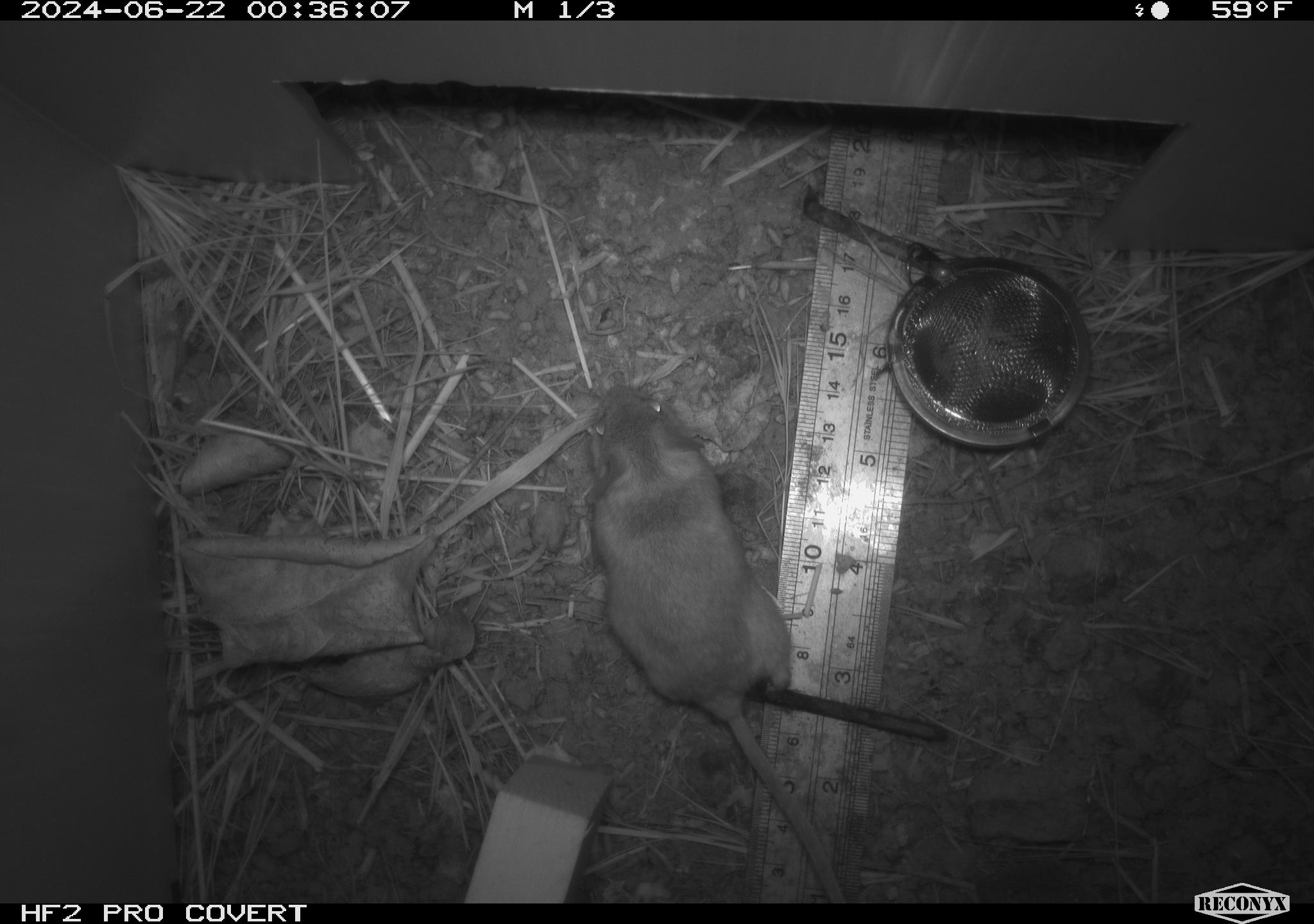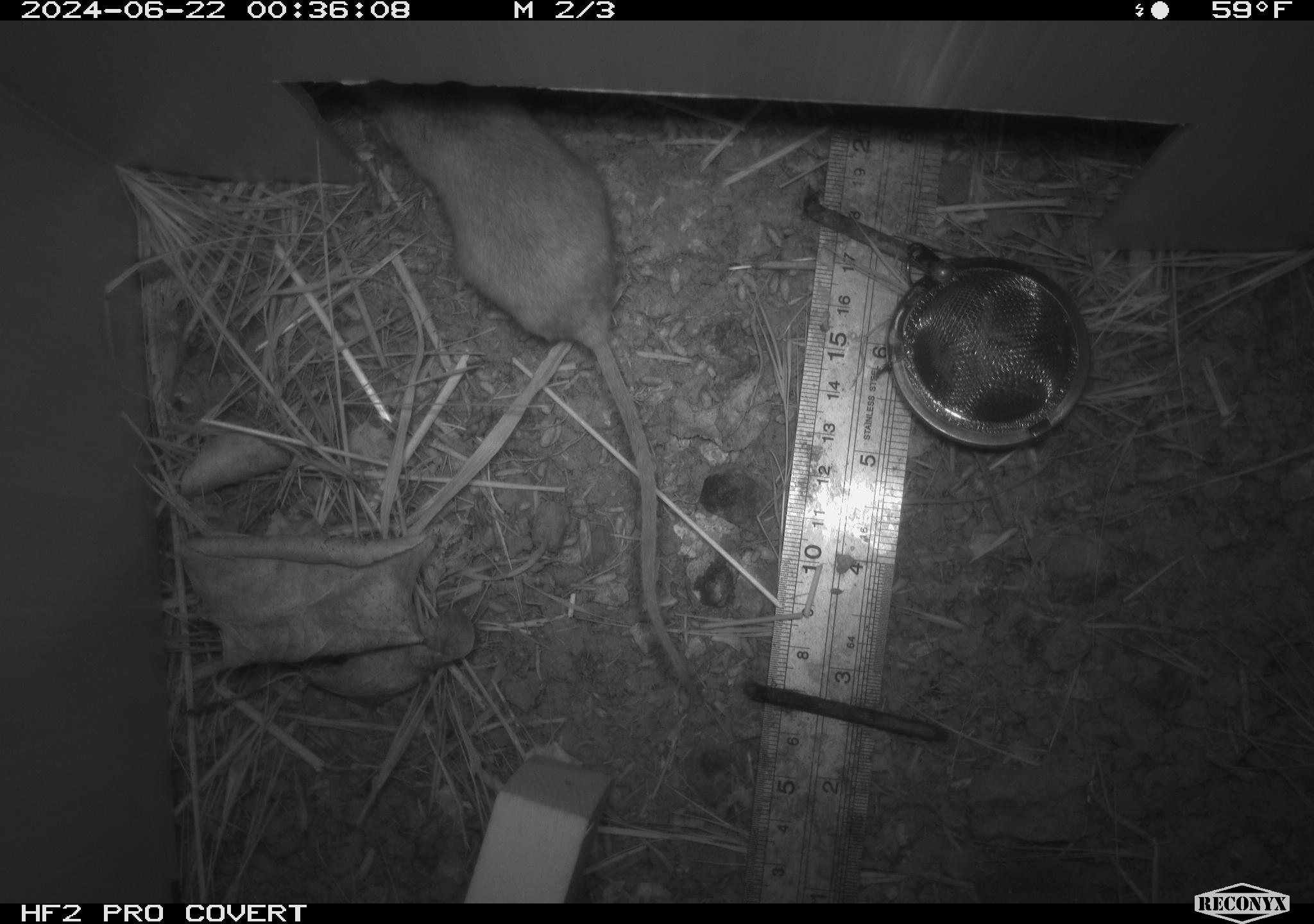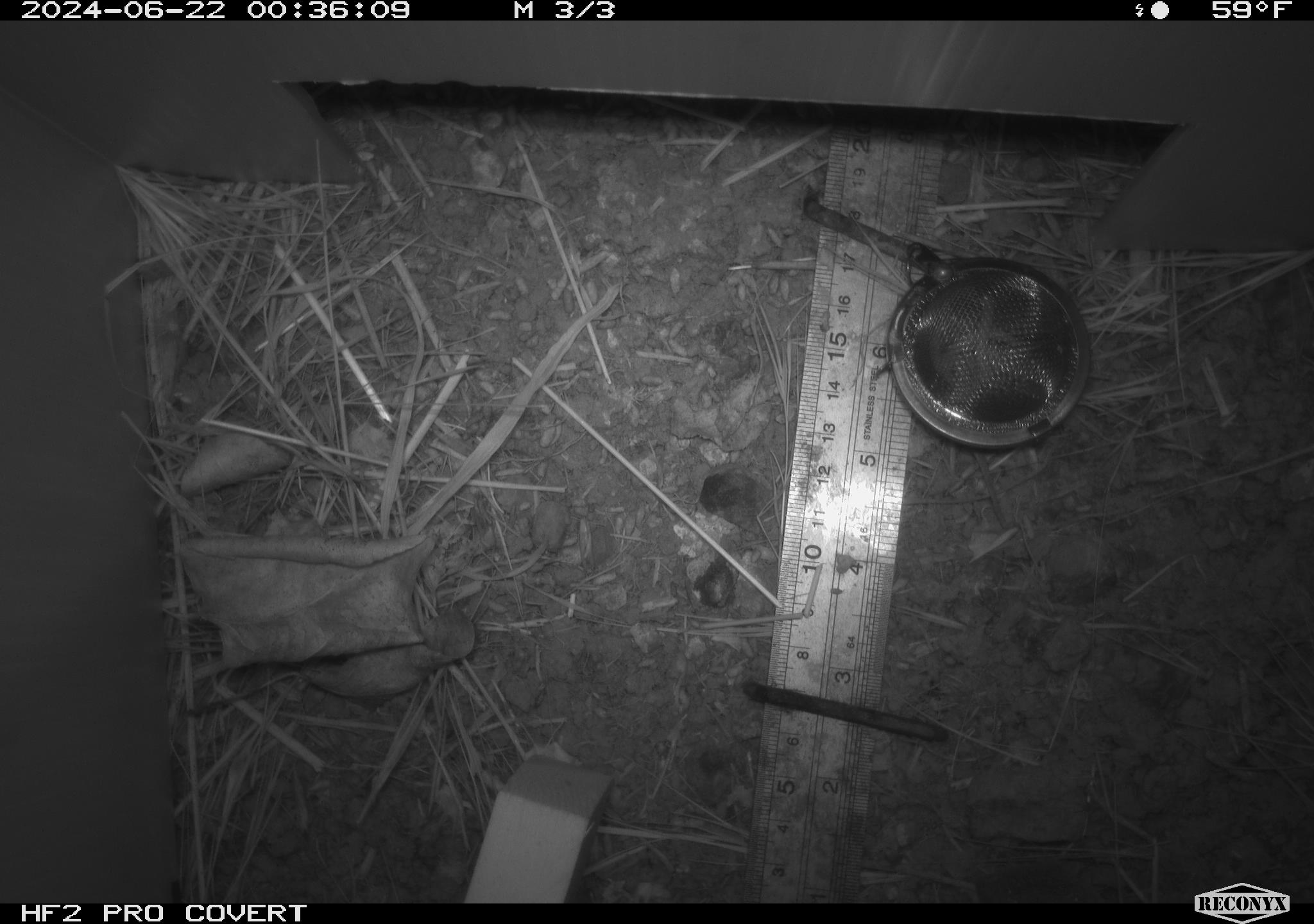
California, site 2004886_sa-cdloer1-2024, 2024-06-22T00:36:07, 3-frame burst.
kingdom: Animalia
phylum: Chordata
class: Mammalia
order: Rodentia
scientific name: Rodentia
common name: mouse species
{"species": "mouse species (Rodentia)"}